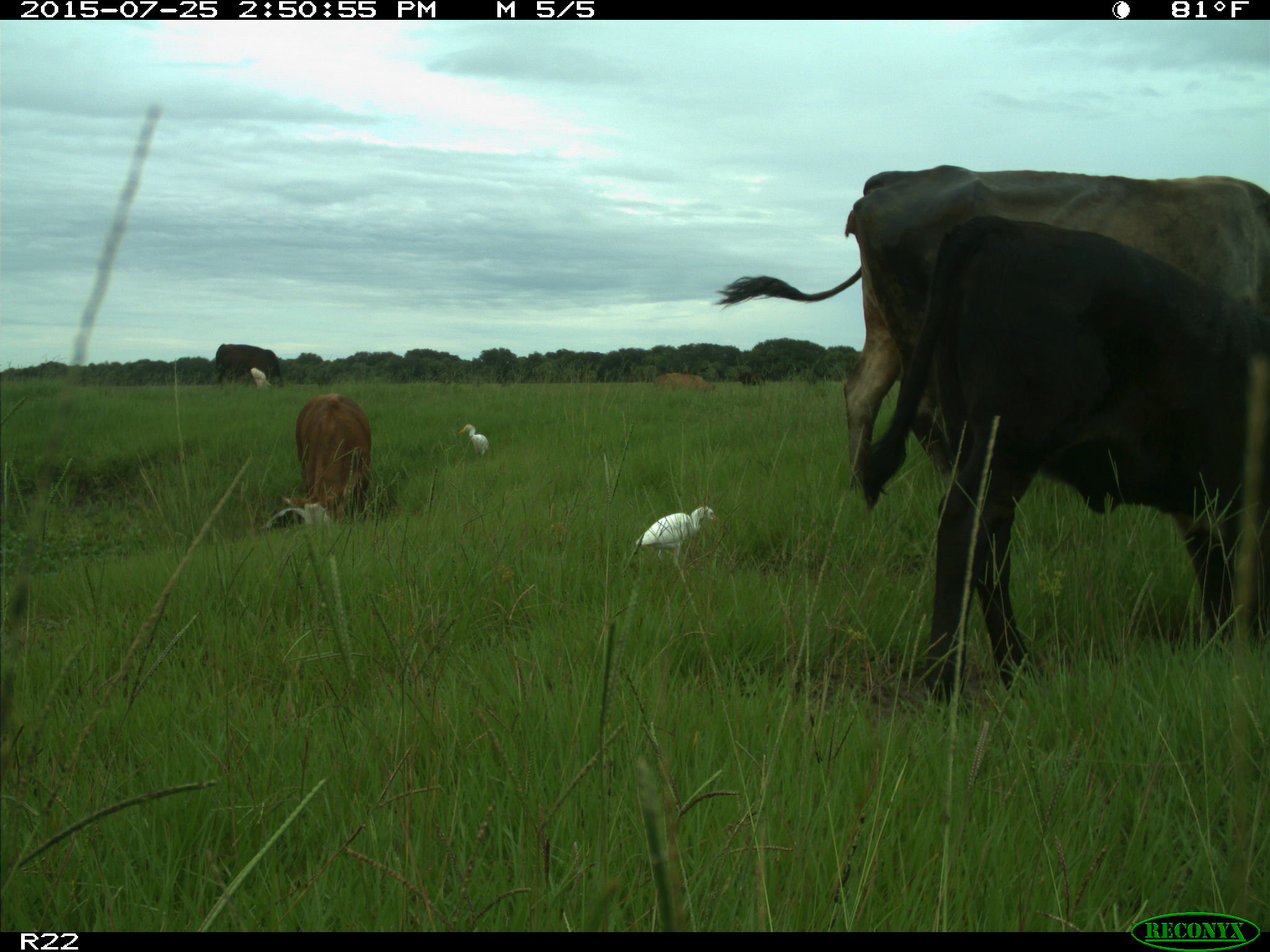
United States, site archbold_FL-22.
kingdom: Animalia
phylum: Chordata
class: Mammalia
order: Artiodactyla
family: Bovidae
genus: Bos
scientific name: Bos taurus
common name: domestic cow